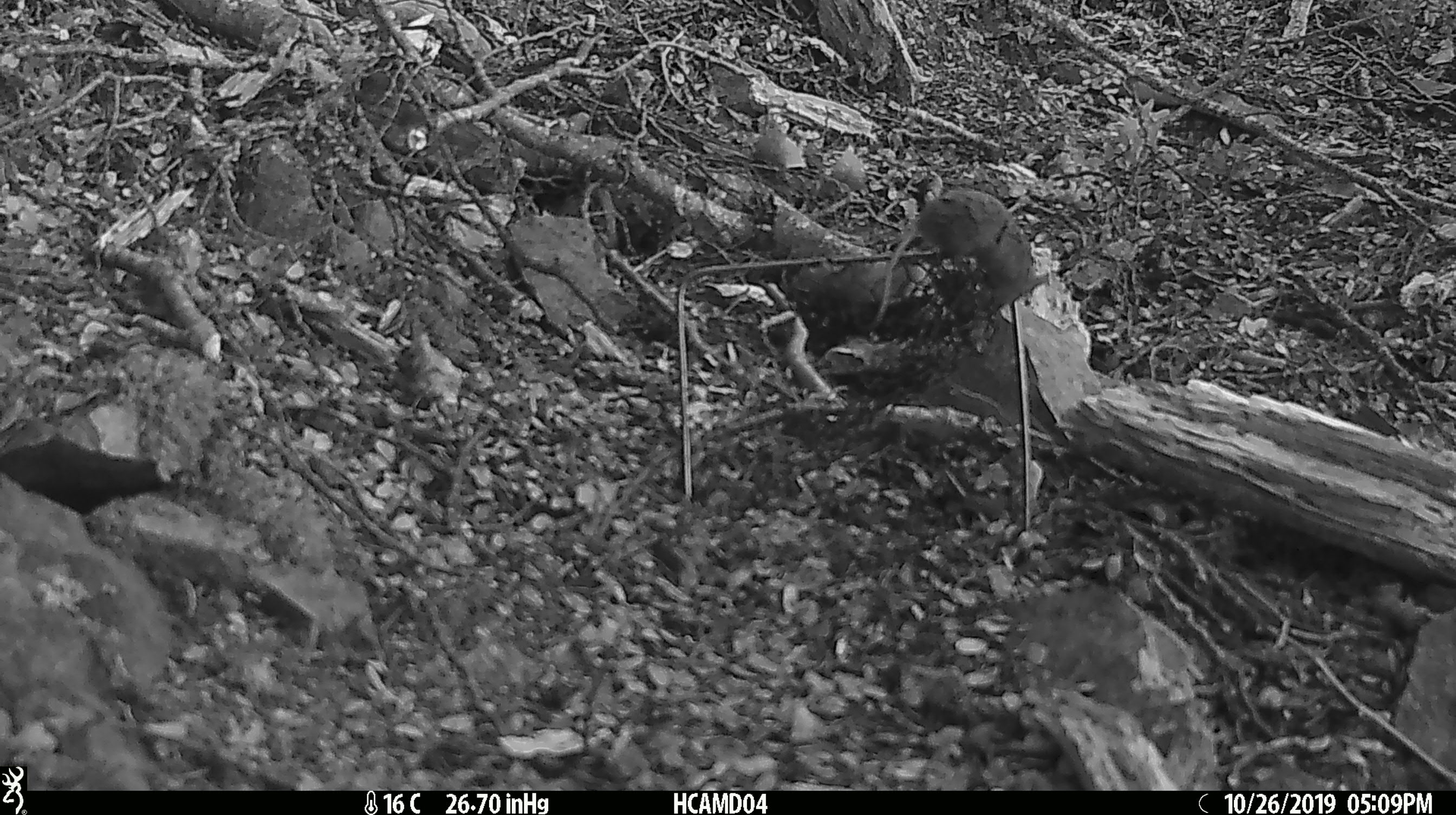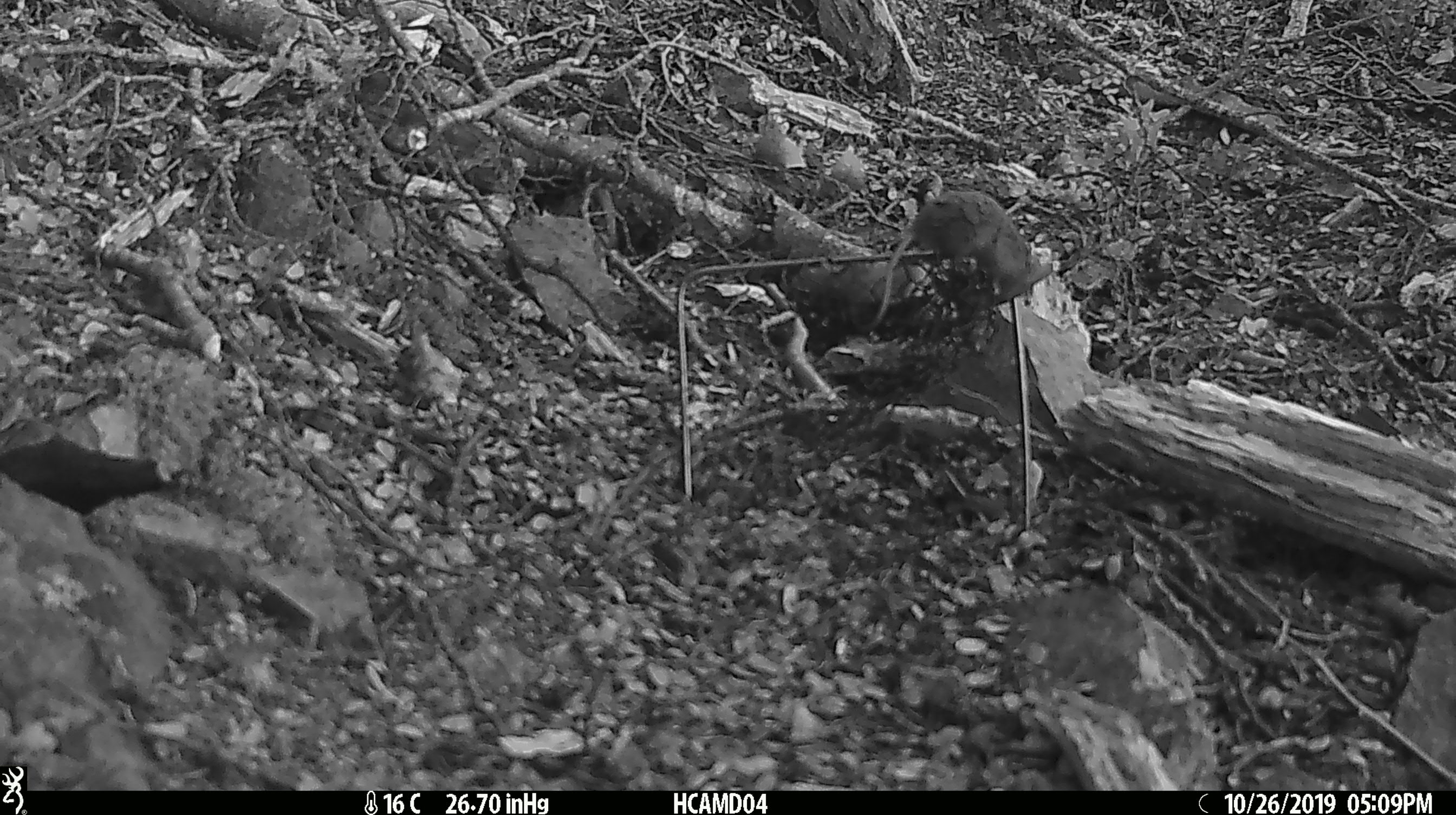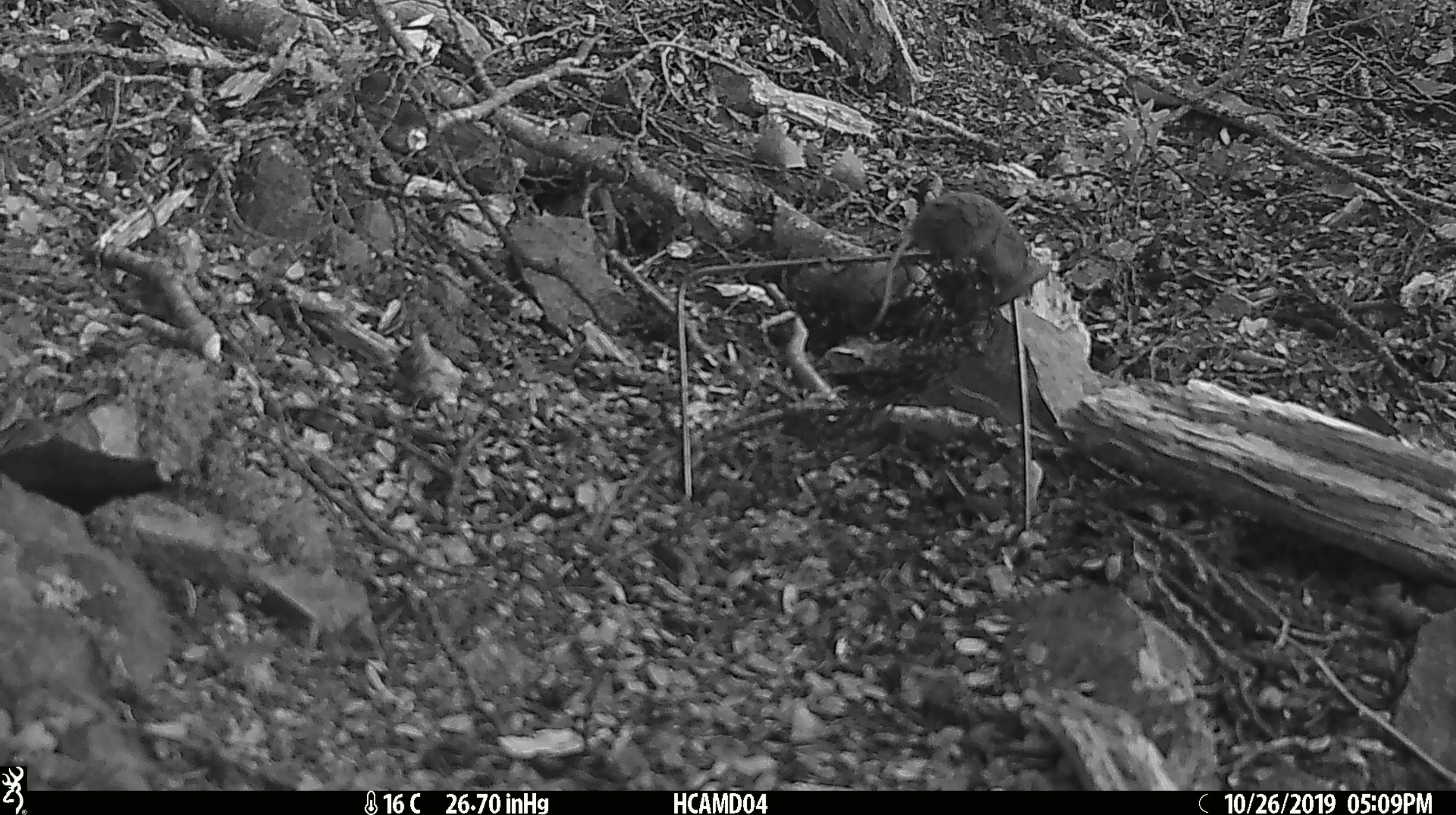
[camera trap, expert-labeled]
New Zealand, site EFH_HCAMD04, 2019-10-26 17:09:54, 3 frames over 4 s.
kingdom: Animalia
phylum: Chordata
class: Mammalia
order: Rodentia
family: Muridae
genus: Mus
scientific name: Mus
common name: mouse